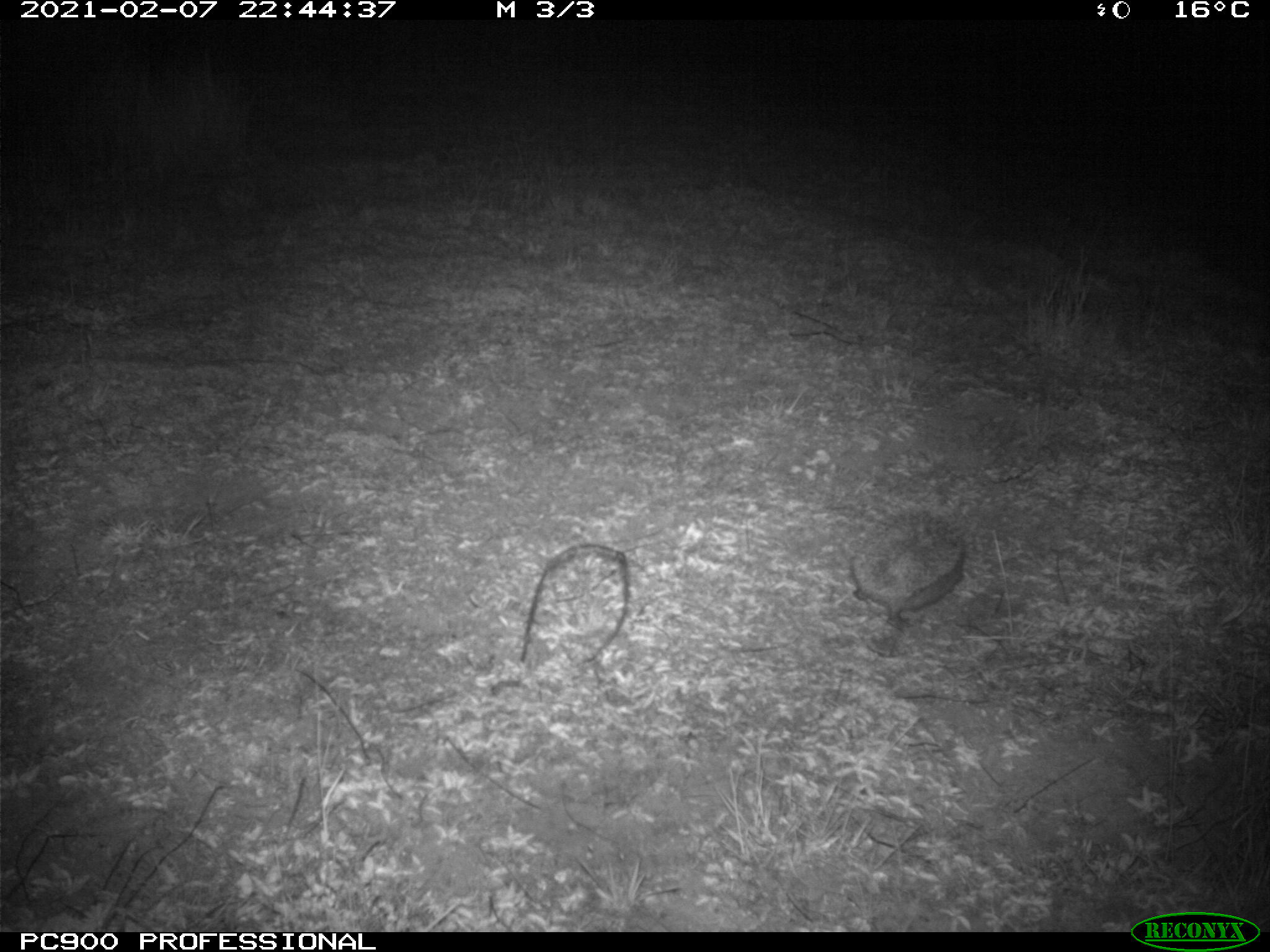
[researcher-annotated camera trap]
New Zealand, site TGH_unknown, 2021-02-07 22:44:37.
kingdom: Animalia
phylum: Chordata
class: Mammalia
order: Eulipotyphla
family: Erinaceidae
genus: Erinaceus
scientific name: Erinaceus europaeus europaeus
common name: european hedgehog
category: hedgehog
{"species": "hedgehog (european hedgehog) (Erinaceus europaeus europaeus)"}